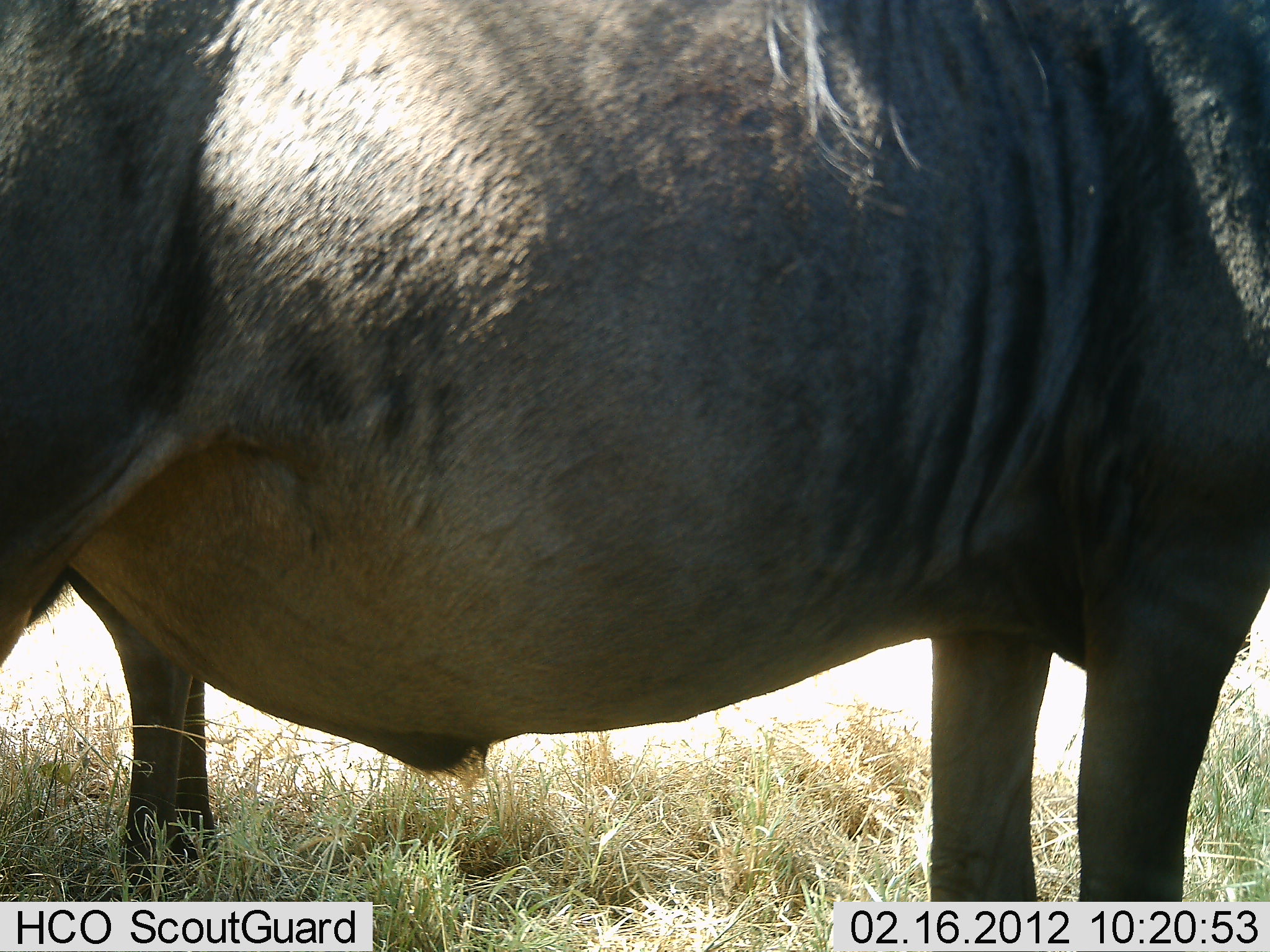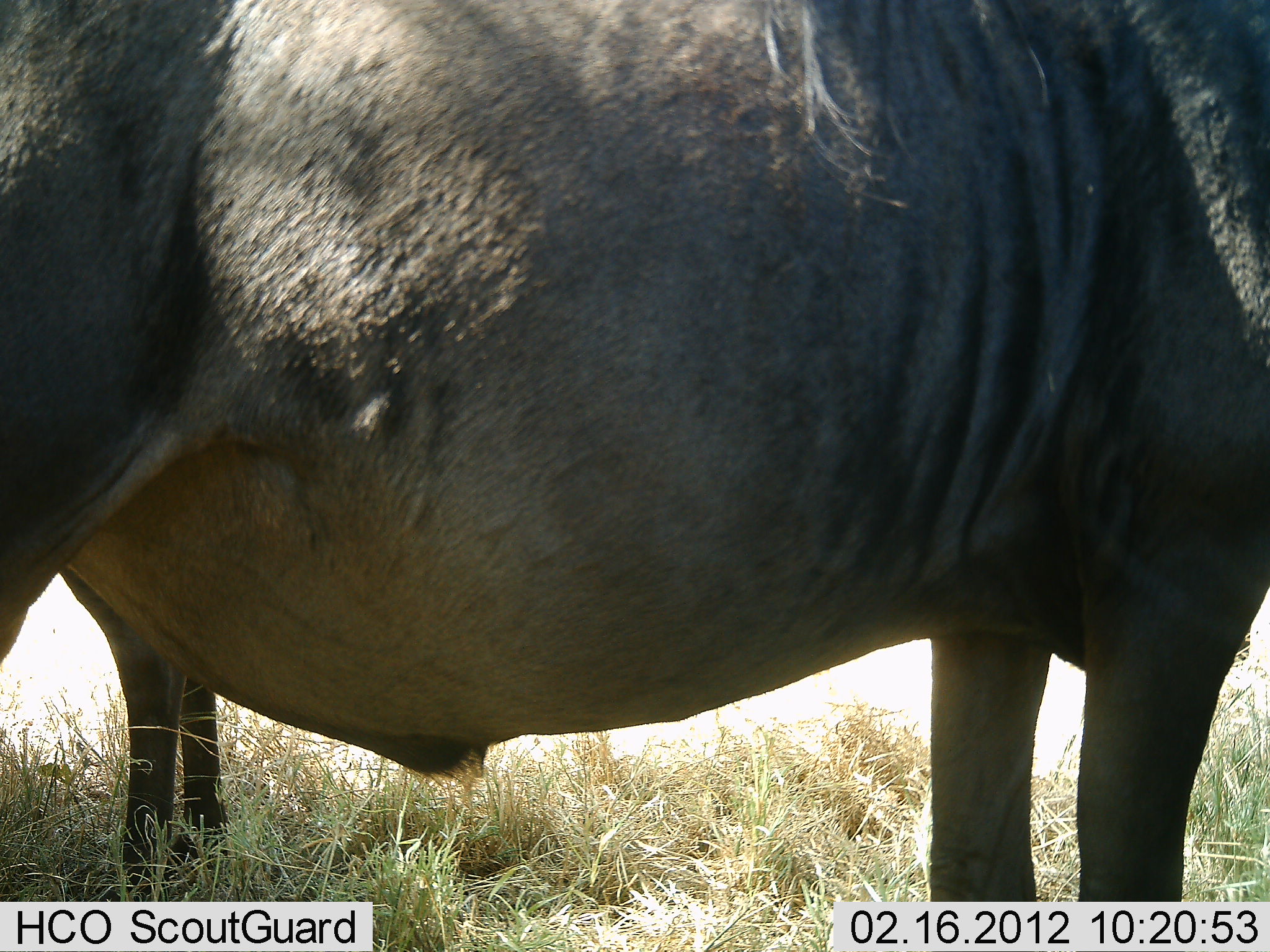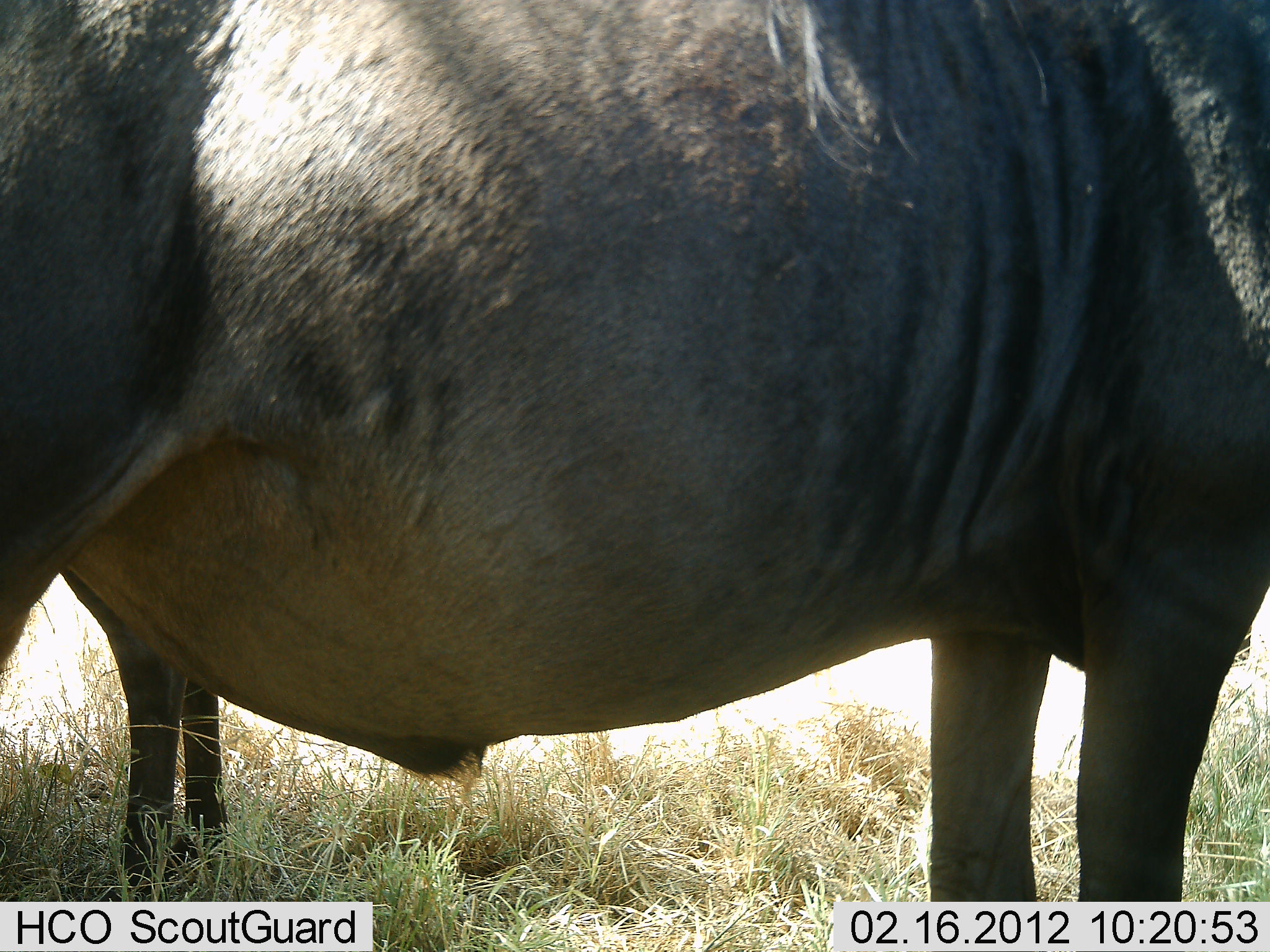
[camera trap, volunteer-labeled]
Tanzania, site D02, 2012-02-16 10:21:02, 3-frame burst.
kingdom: Animalia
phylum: Chordata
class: Mammalia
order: Artiodactyla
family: Bovidae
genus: Connochaetes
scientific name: Connochaetes taurinus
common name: blue wildebeest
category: wildebeest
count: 2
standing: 97%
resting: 0%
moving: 3%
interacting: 0%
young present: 0%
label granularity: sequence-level